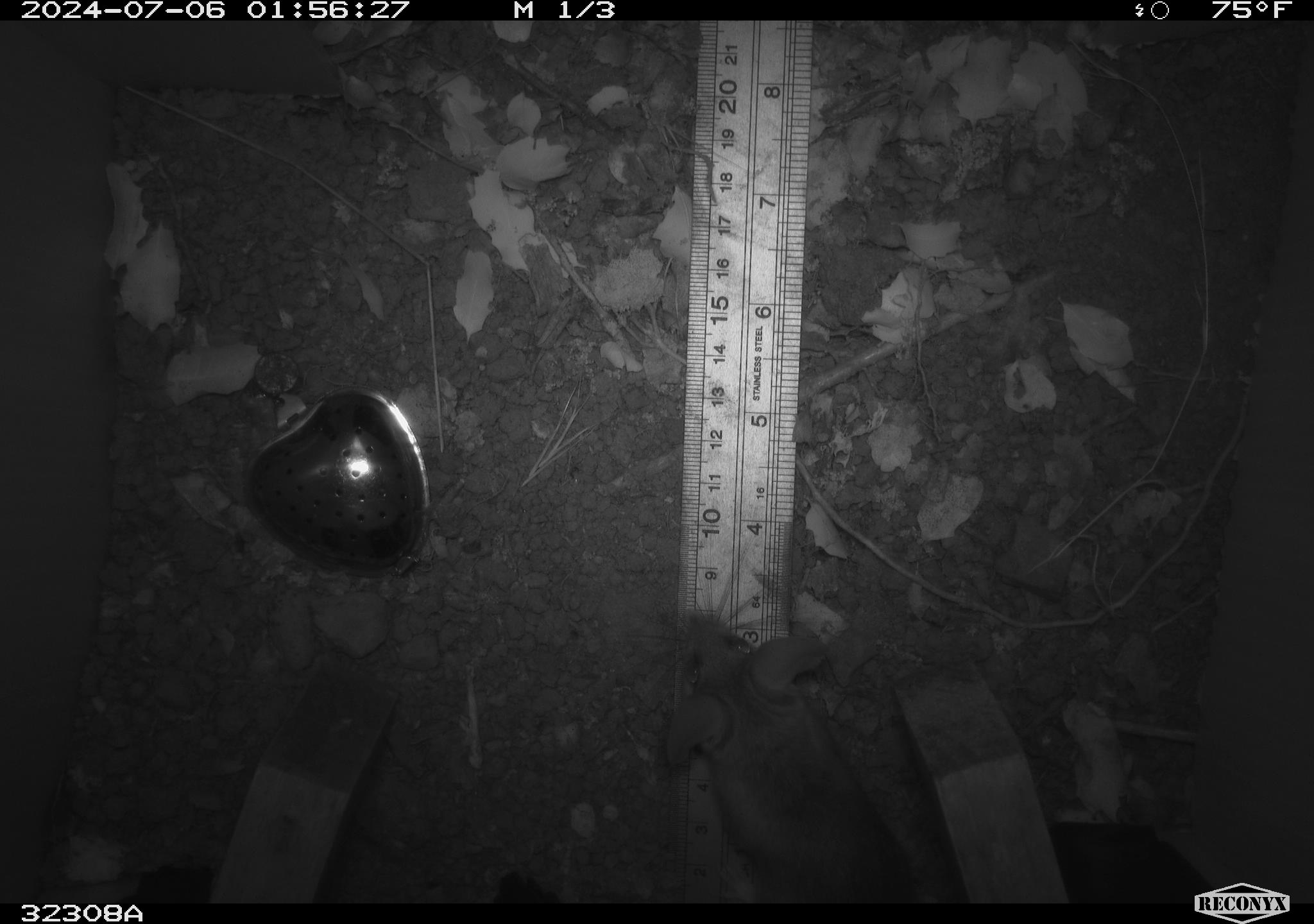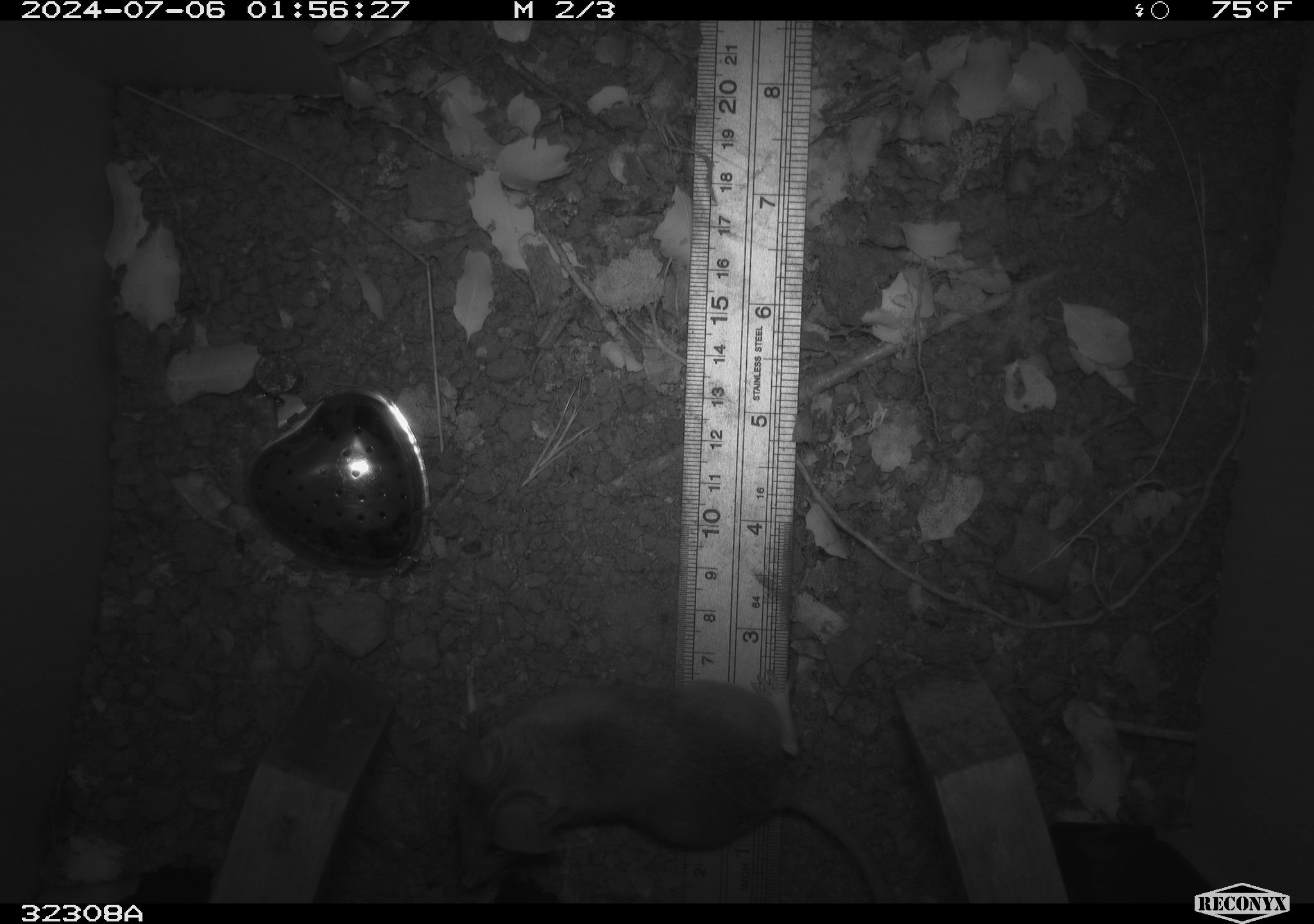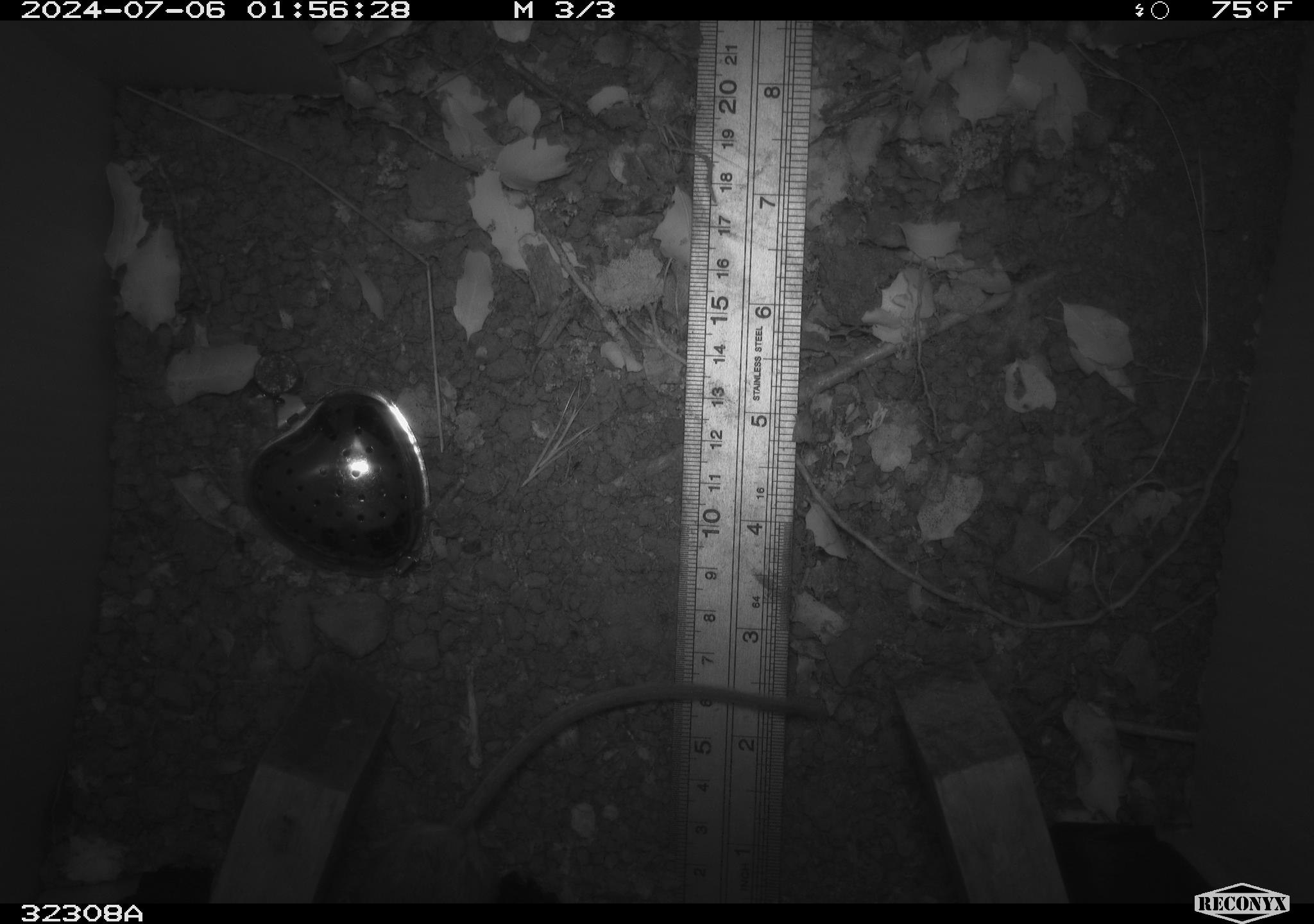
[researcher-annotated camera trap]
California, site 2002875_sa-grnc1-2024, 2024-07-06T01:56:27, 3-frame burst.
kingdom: Animalia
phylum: Chordata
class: Mammalia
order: Rodentia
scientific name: Rodentia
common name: rodent